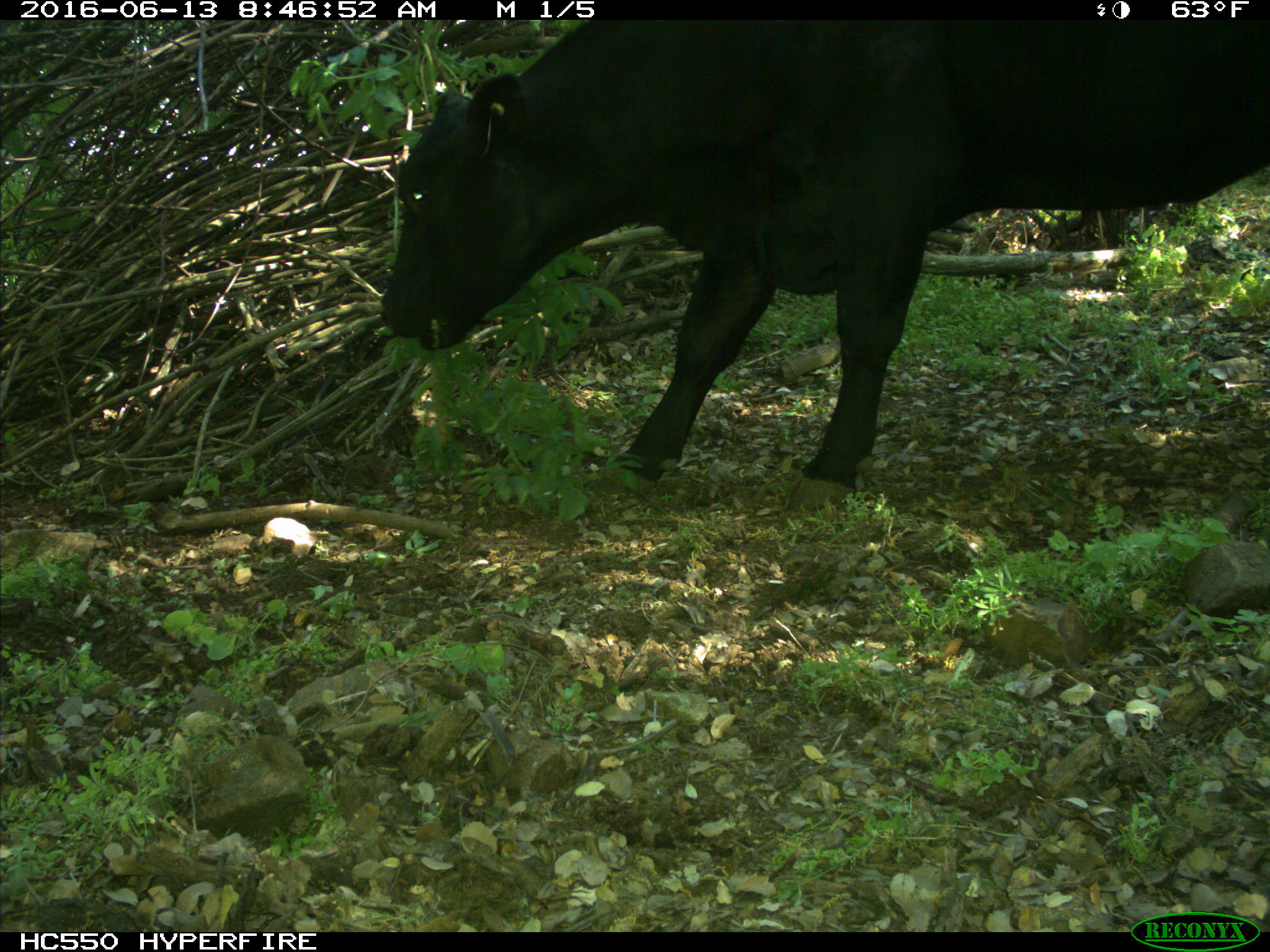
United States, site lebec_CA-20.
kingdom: Animalia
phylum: Chordata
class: Mammalia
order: Artiodactyla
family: Bovidae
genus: Bos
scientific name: Bos taurus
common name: domestic cow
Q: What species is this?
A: Bos taurus (domestic cow).